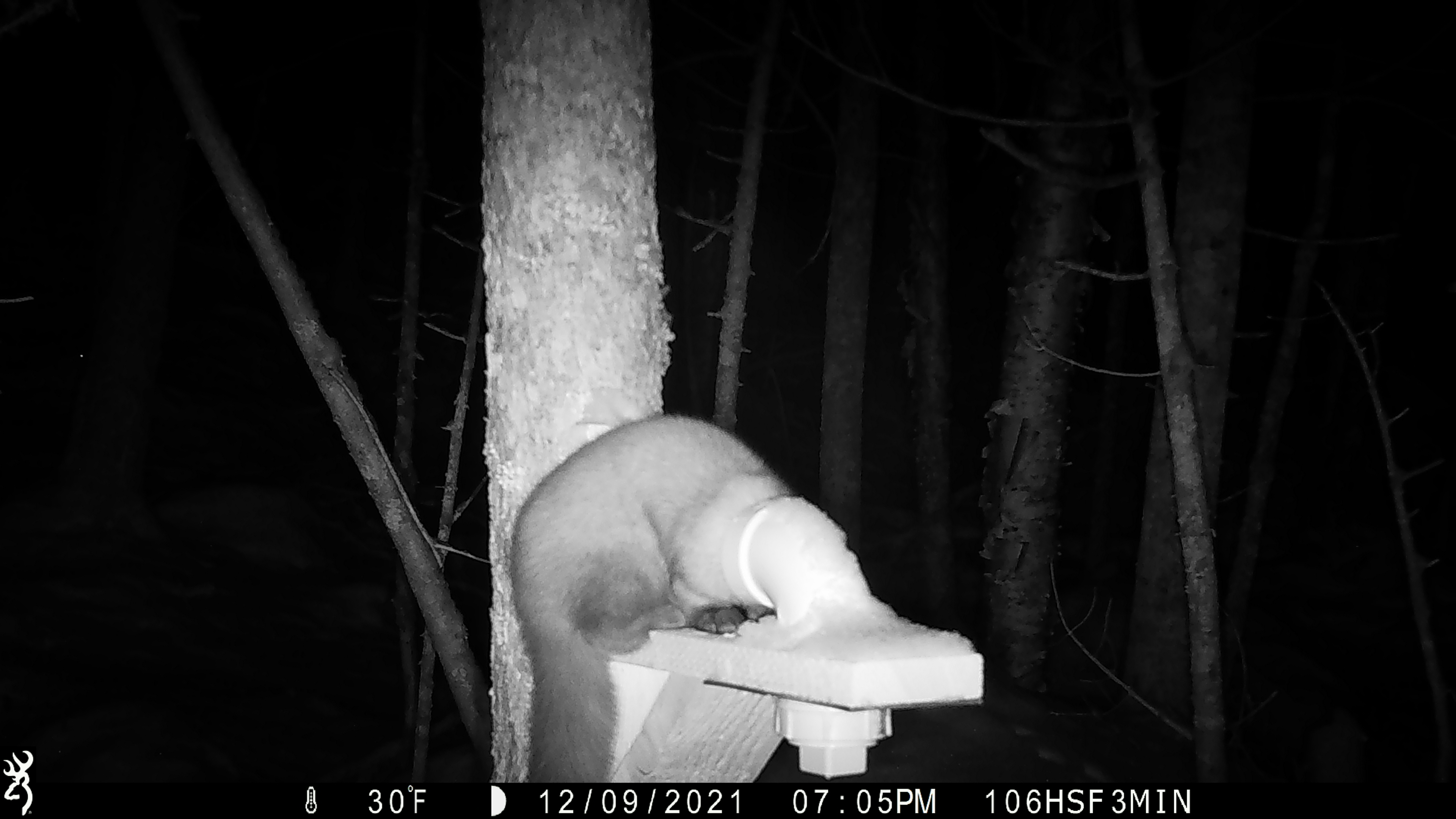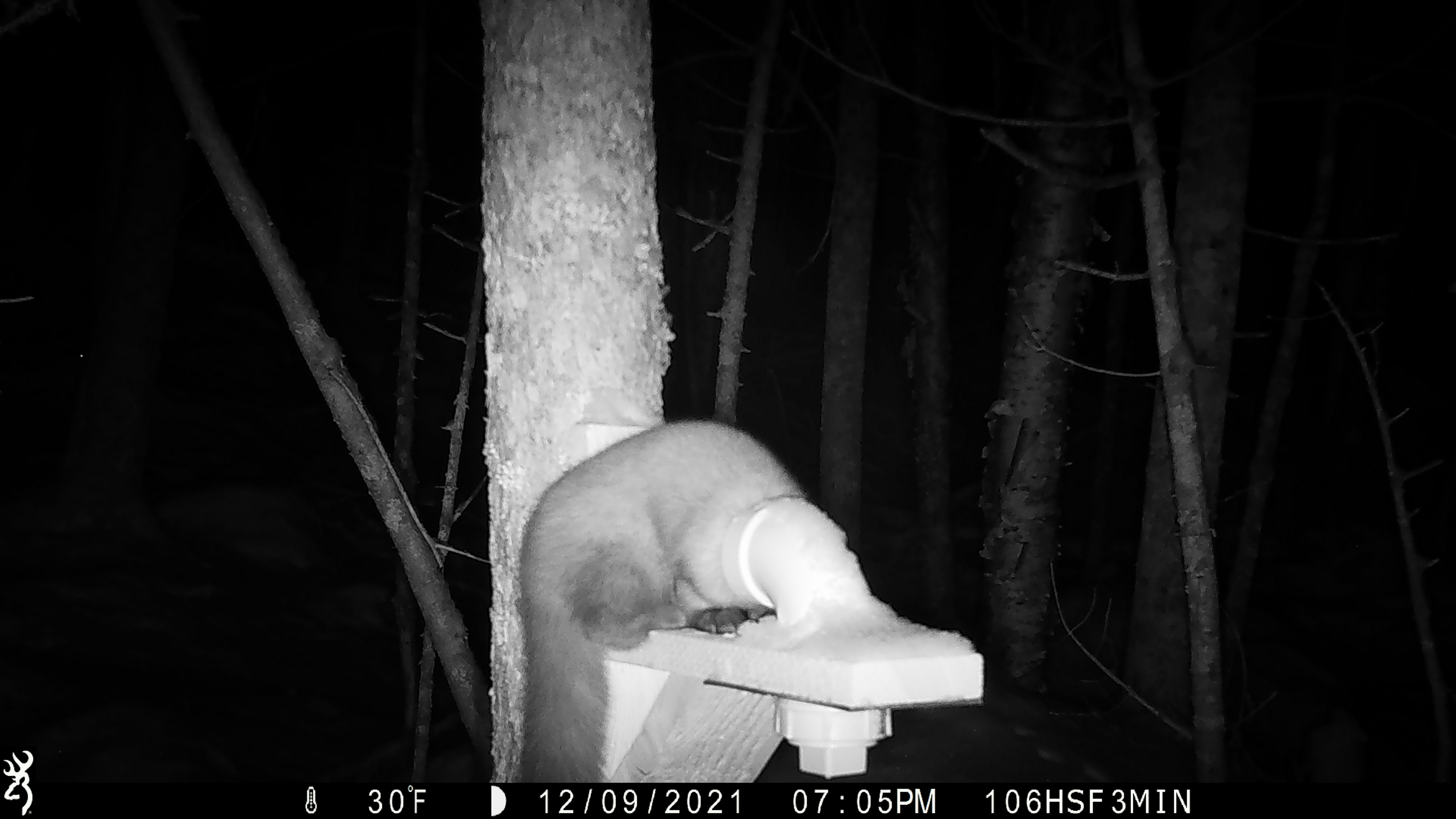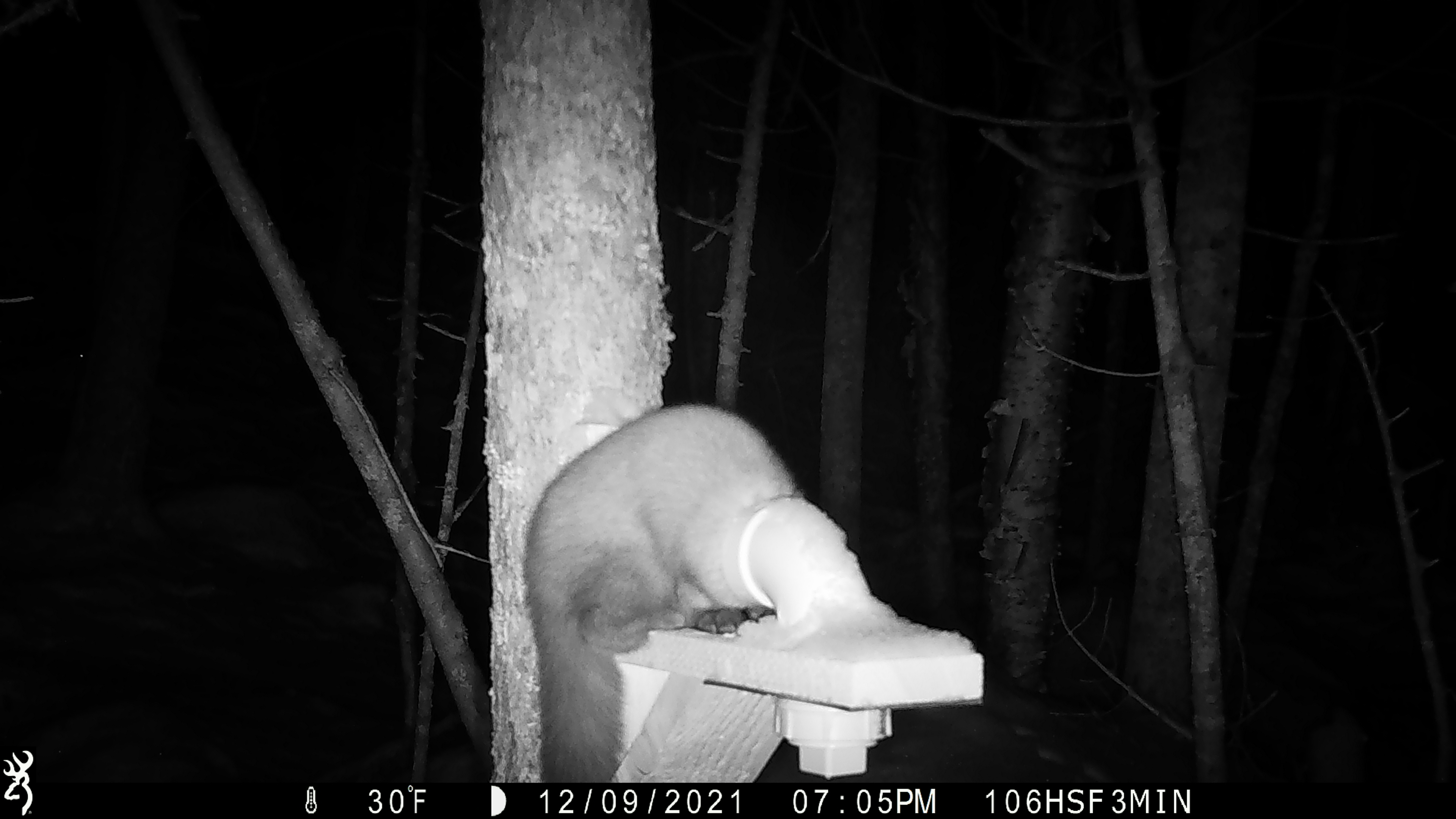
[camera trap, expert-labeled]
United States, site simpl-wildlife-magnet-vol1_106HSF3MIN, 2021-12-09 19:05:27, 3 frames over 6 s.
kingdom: Animalia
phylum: Chordata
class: Mammalia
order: Carnivora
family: Mustelidae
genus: Martes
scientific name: Martes americana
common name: american marten